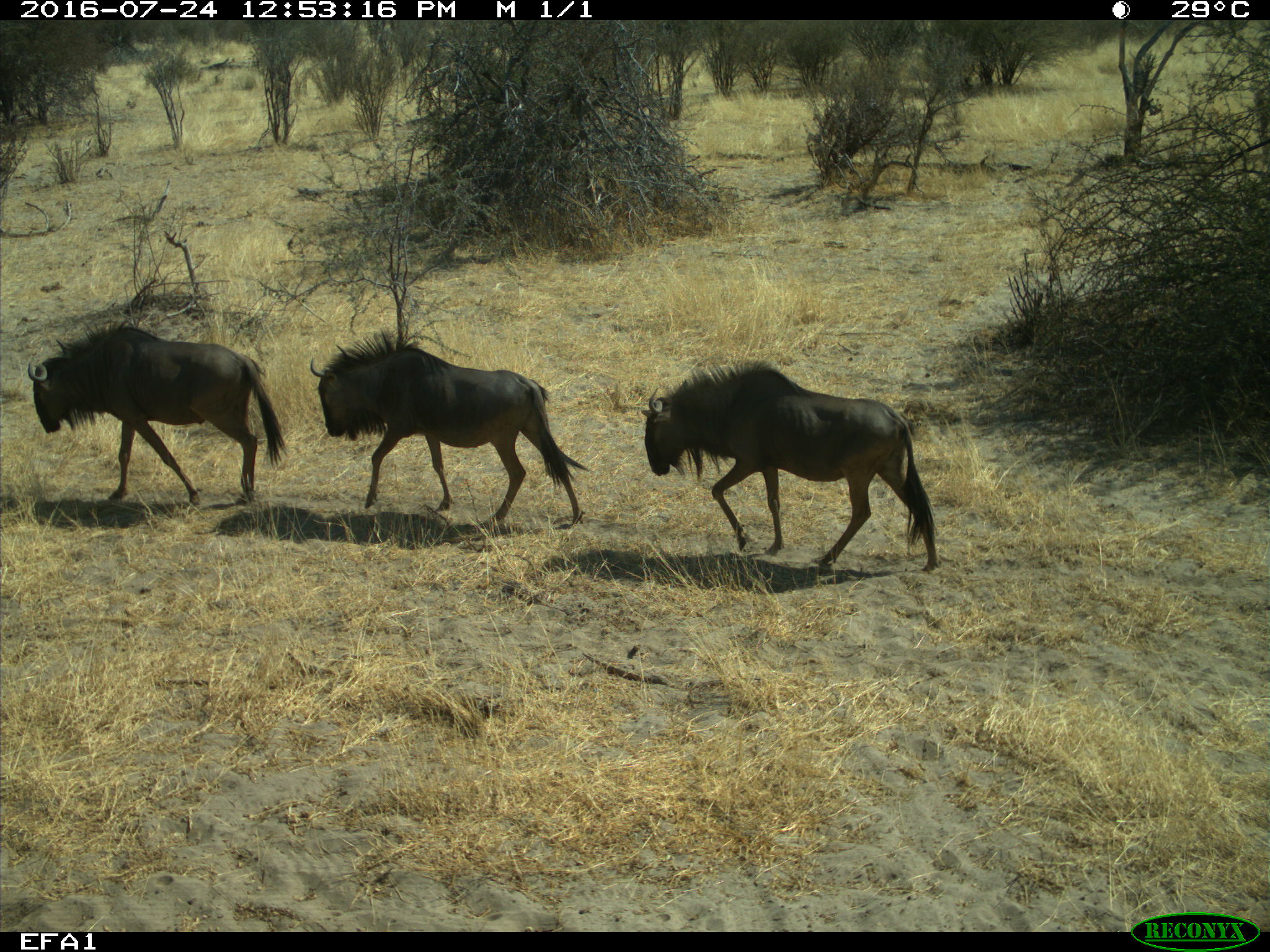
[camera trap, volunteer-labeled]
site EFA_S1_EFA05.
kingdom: Animalia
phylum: Chordata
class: Mammalia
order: Artiodactyla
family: Bovidae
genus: Connochaetes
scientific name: Connochaetes taurinus taurinus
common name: blue wildebeest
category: wildebeestblue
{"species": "wildebeestblue (blue wildebeest) (Connochaetes taurinus taurinus)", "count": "3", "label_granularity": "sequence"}